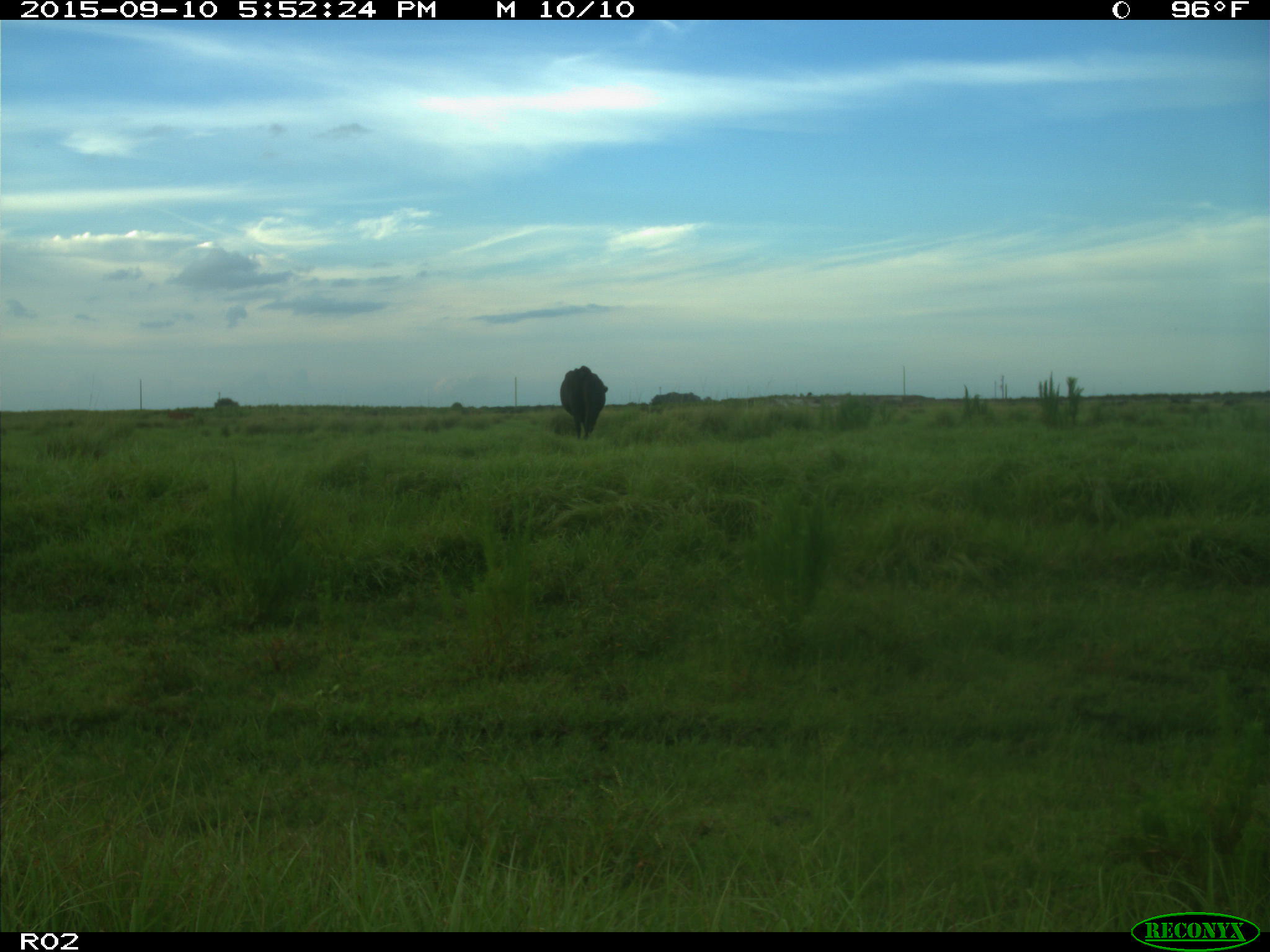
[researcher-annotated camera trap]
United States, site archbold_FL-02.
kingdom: Animalia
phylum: Chordata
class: Mammalia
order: Artiodactyla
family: Bovidae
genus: Bos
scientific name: Bos taurus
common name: domestic cow